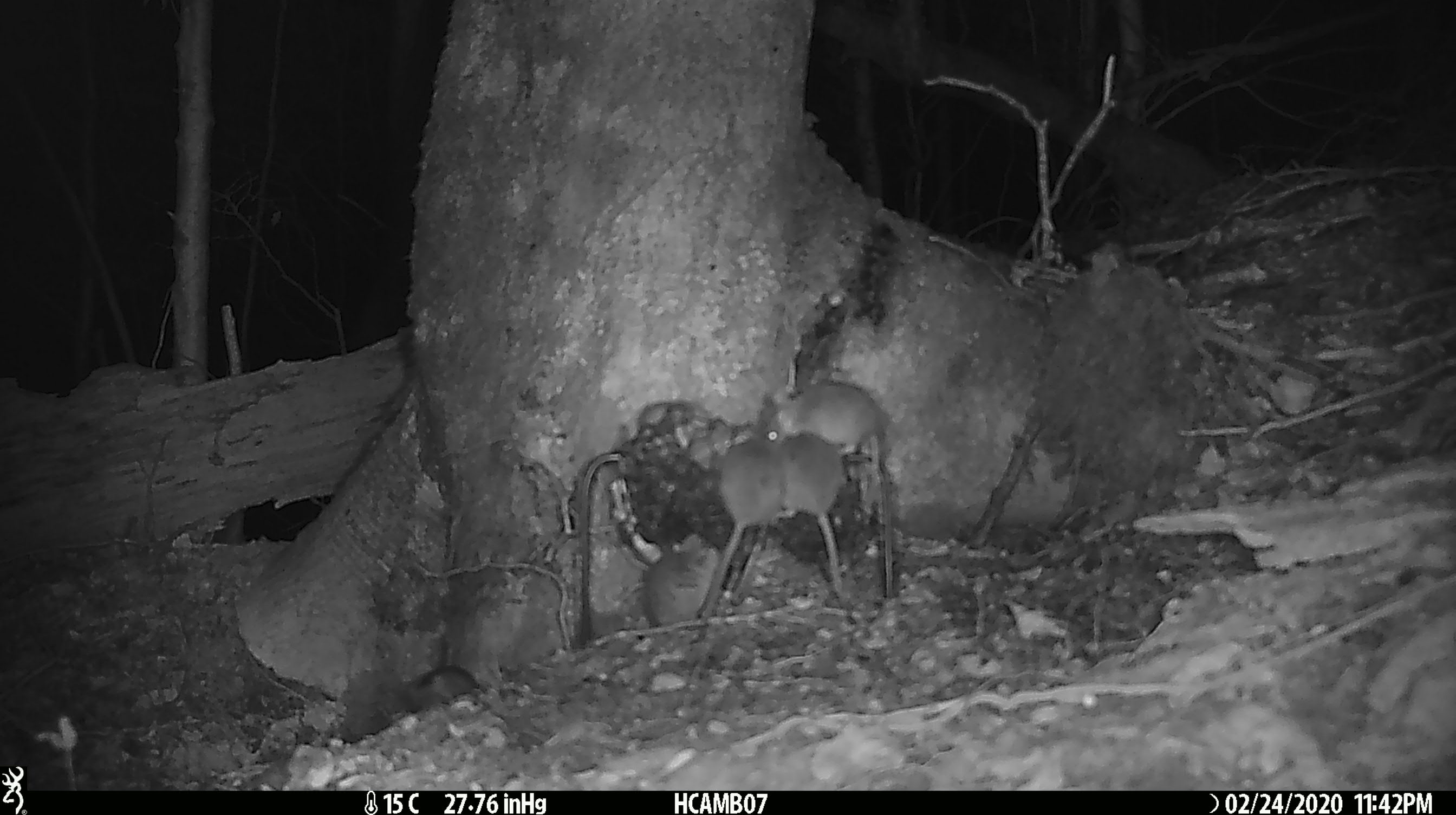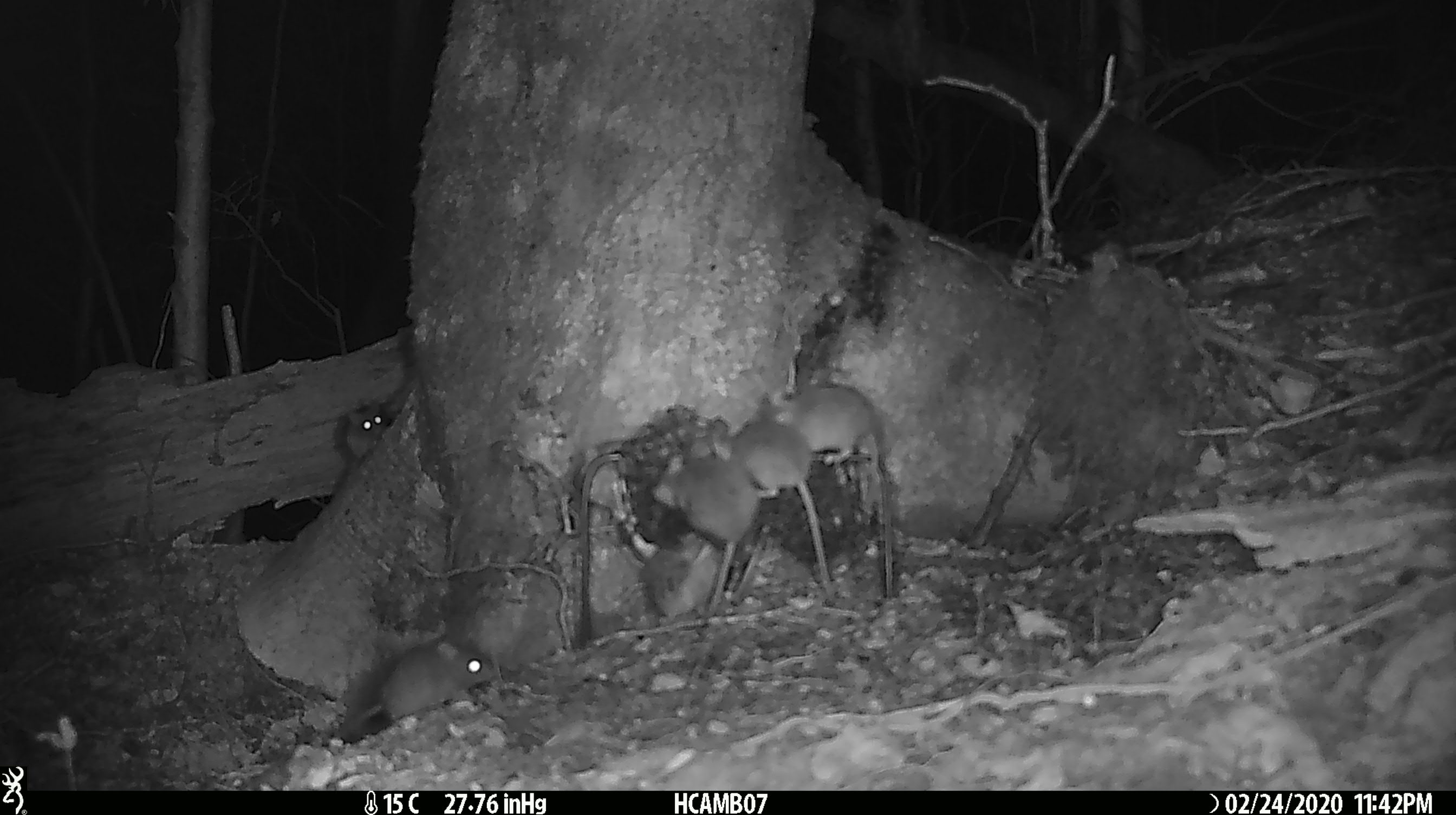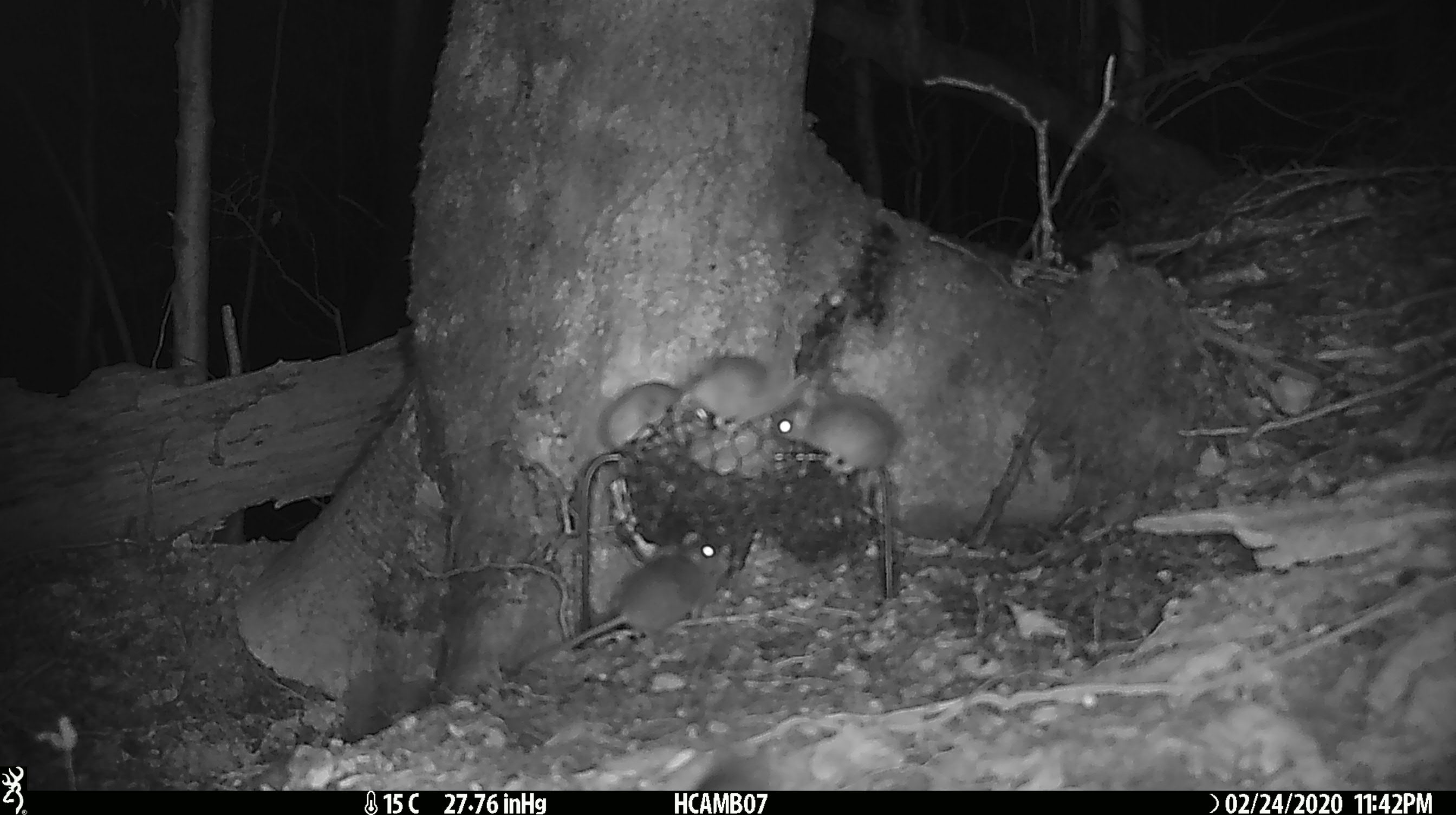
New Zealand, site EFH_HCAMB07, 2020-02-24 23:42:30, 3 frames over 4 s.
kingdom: Animalia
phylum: Chordata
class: Mammalia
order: Rodentia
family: Muridae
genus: Mus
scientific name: Mus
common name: mouse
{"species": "mouse (Mus)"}